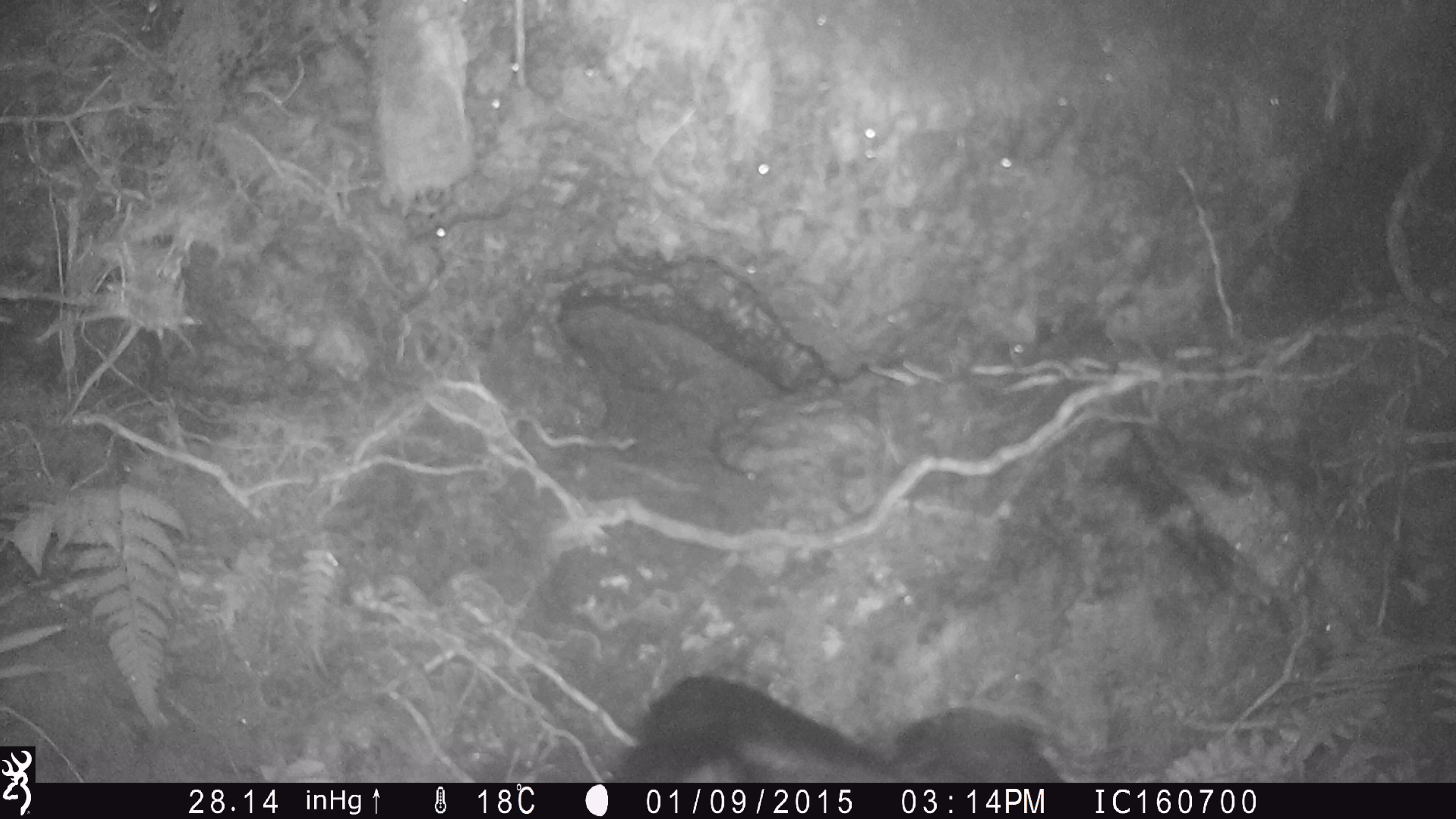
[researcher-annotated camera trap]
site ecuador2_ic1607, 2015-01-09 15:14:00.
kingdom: Animalia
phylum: Chordata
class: Aves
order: Procellariiformes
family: Procellariidae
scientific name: Procellariidae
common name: petrel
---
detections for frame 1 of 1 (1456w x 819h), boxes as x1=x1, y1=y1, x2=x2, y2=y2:
petrel: x1=604, y1=663, x2=1072, y2=781